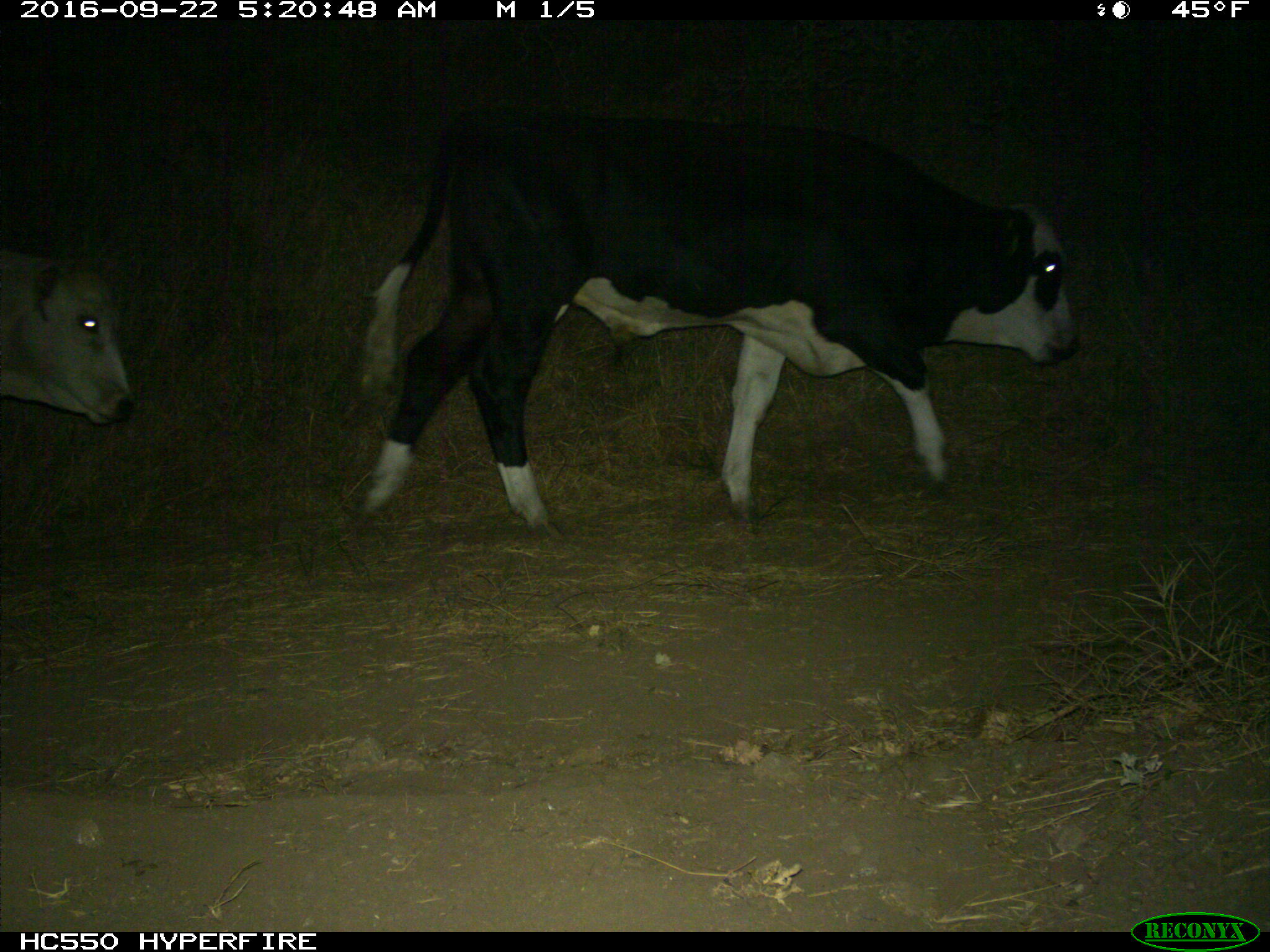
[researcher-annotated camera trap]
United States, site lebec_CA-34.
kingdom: Animalia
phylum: Chordata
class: Mammalia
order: Artiodactyla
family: Bovidae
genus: Bos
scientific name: Bos taurus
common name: domestic cow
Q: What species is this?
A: Bos taurus (domestic cow).